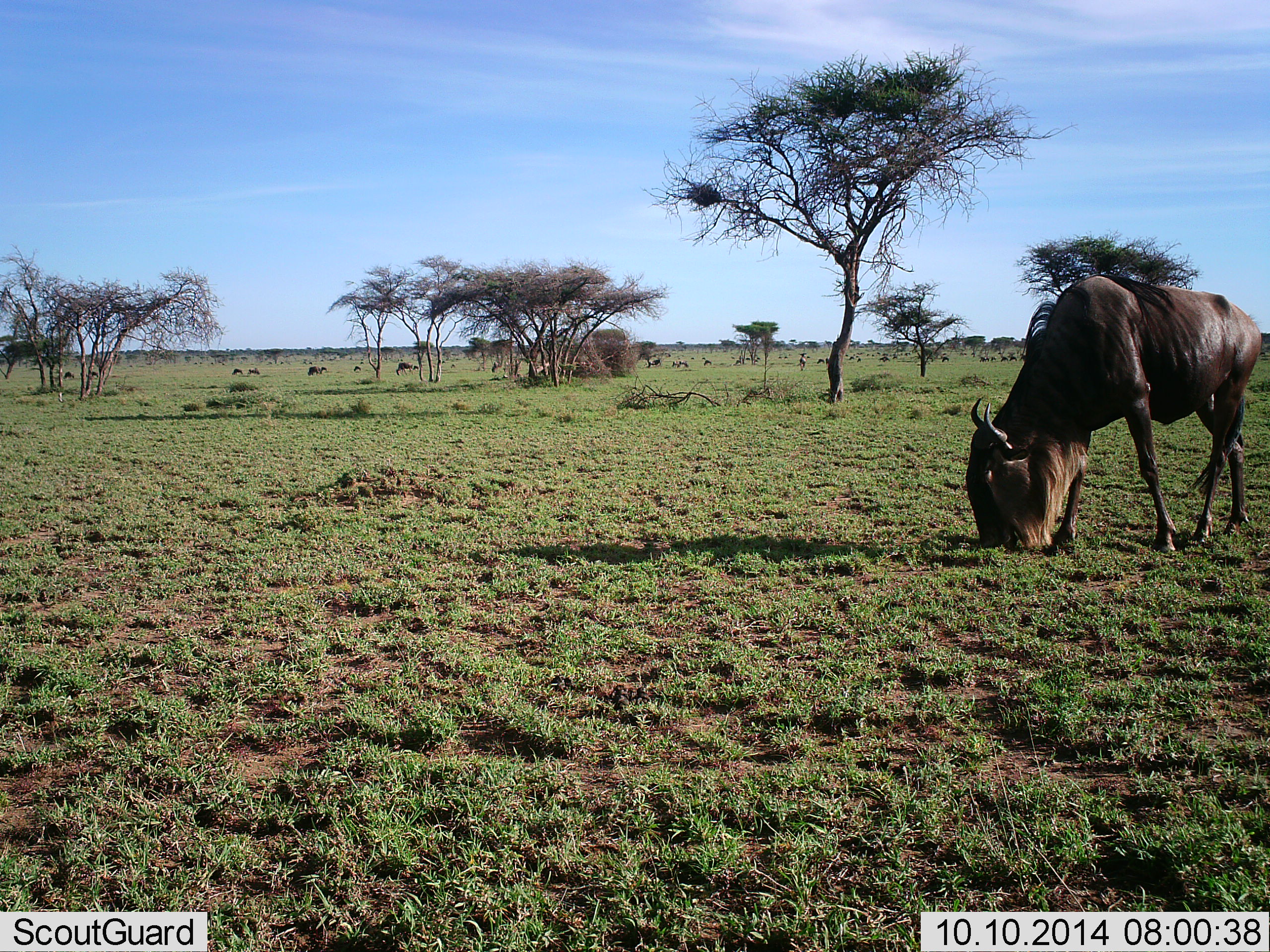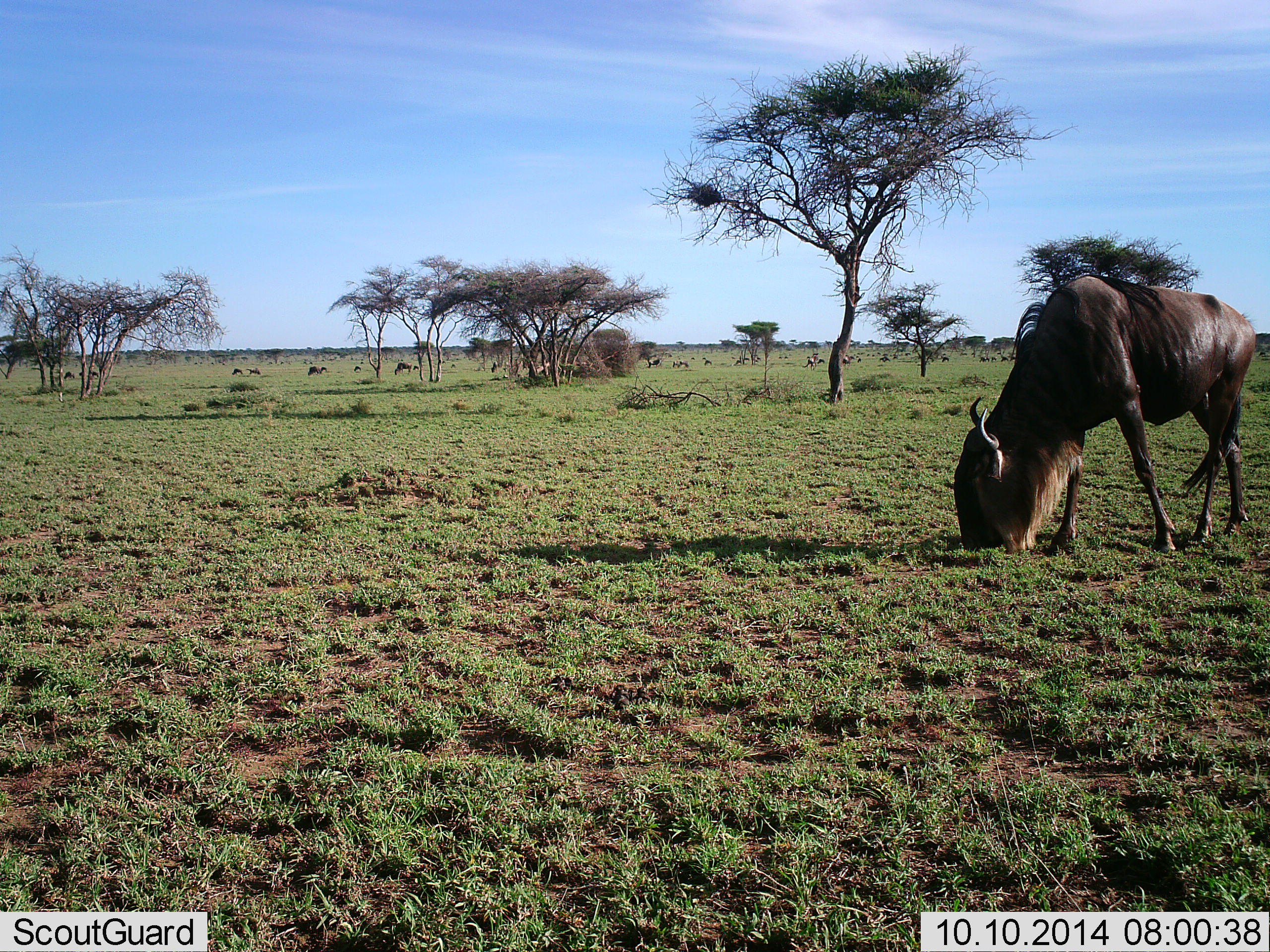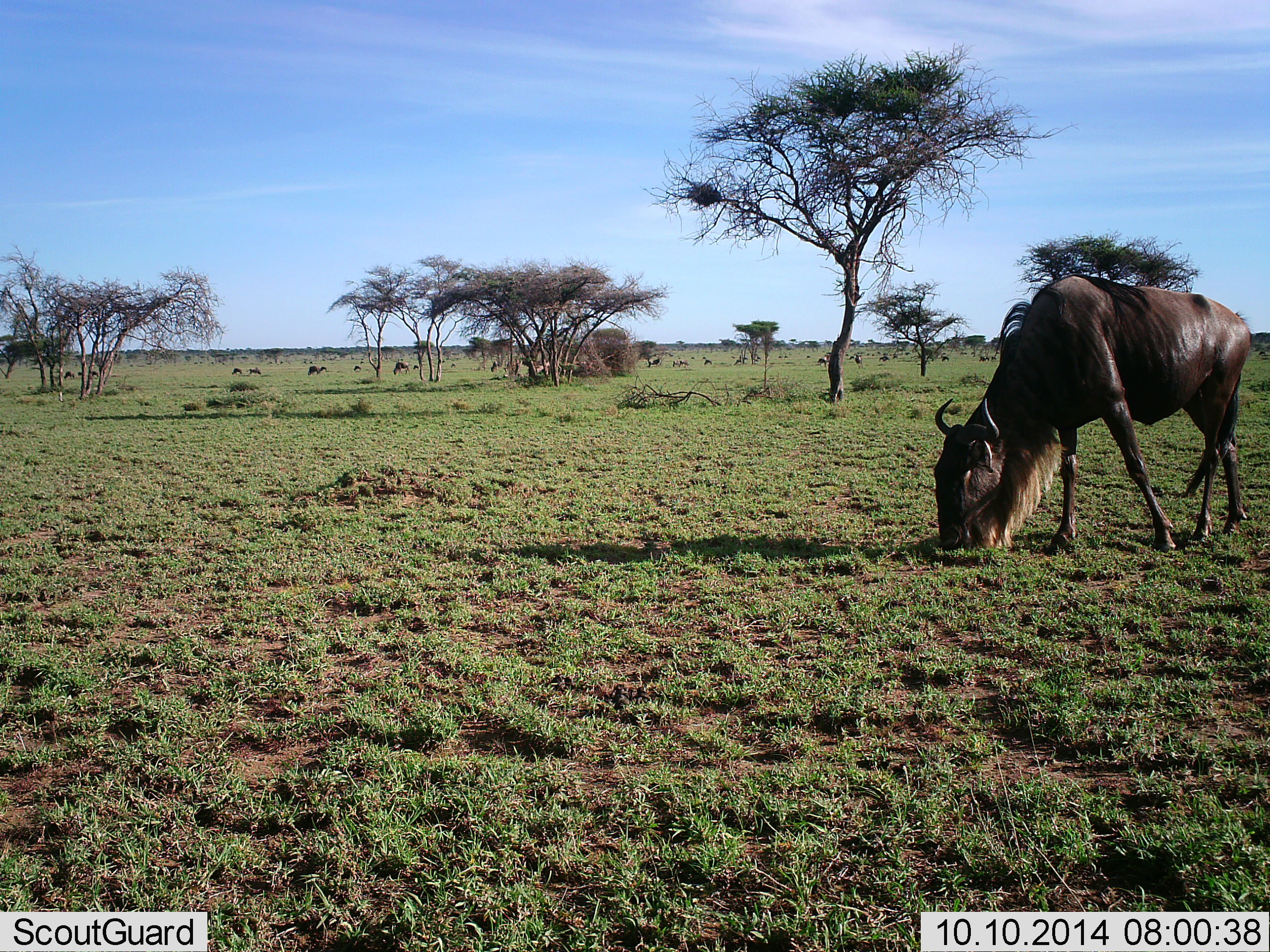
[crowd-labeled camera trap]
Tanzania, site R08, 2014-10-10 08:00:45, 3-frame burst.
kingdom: Animalia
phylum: Chordata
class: Mammalia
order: Artiodactyla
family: Bovidae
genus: Connochaetes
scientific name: Connochaetes taurinus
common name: blue wildebeest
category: wildebeest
Wildebeest (blue wildebeest) (Connochaetes taurinus), count 11-50. Behavior (volunteer vote fractions): standing 50%, resting 0%, moving 60%, interacting 10%. Young present (vote fraction): 0%. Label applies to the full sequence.